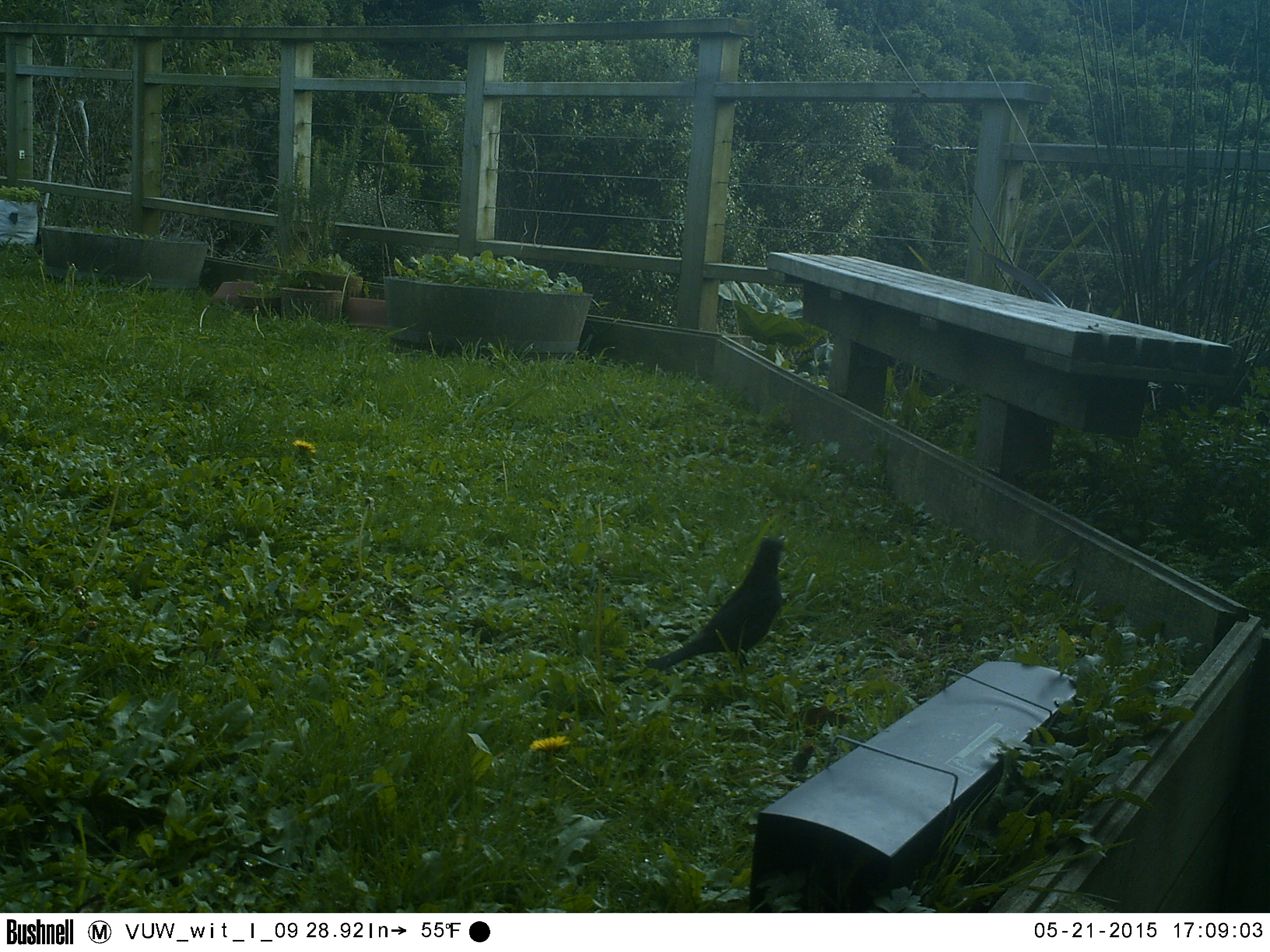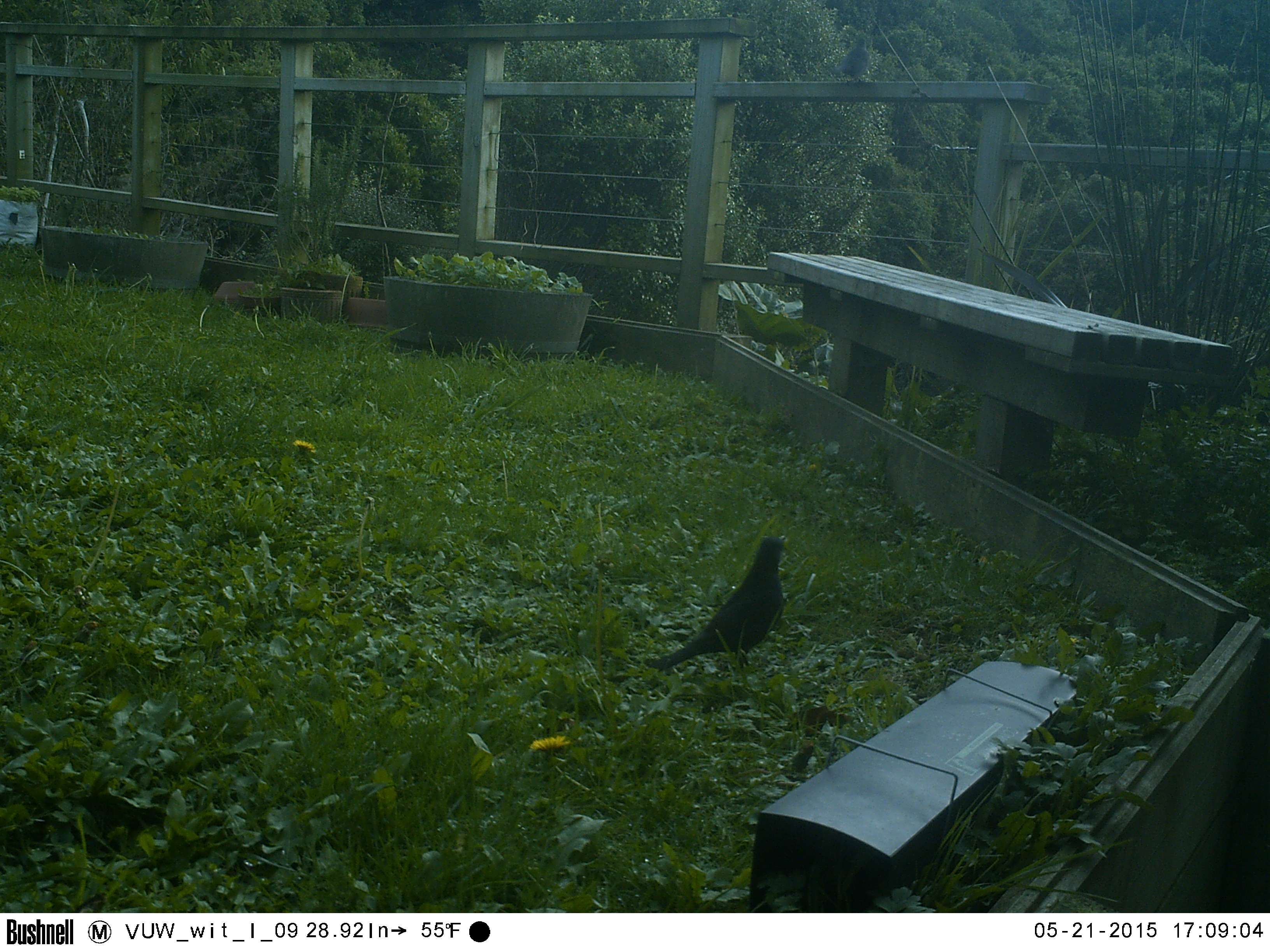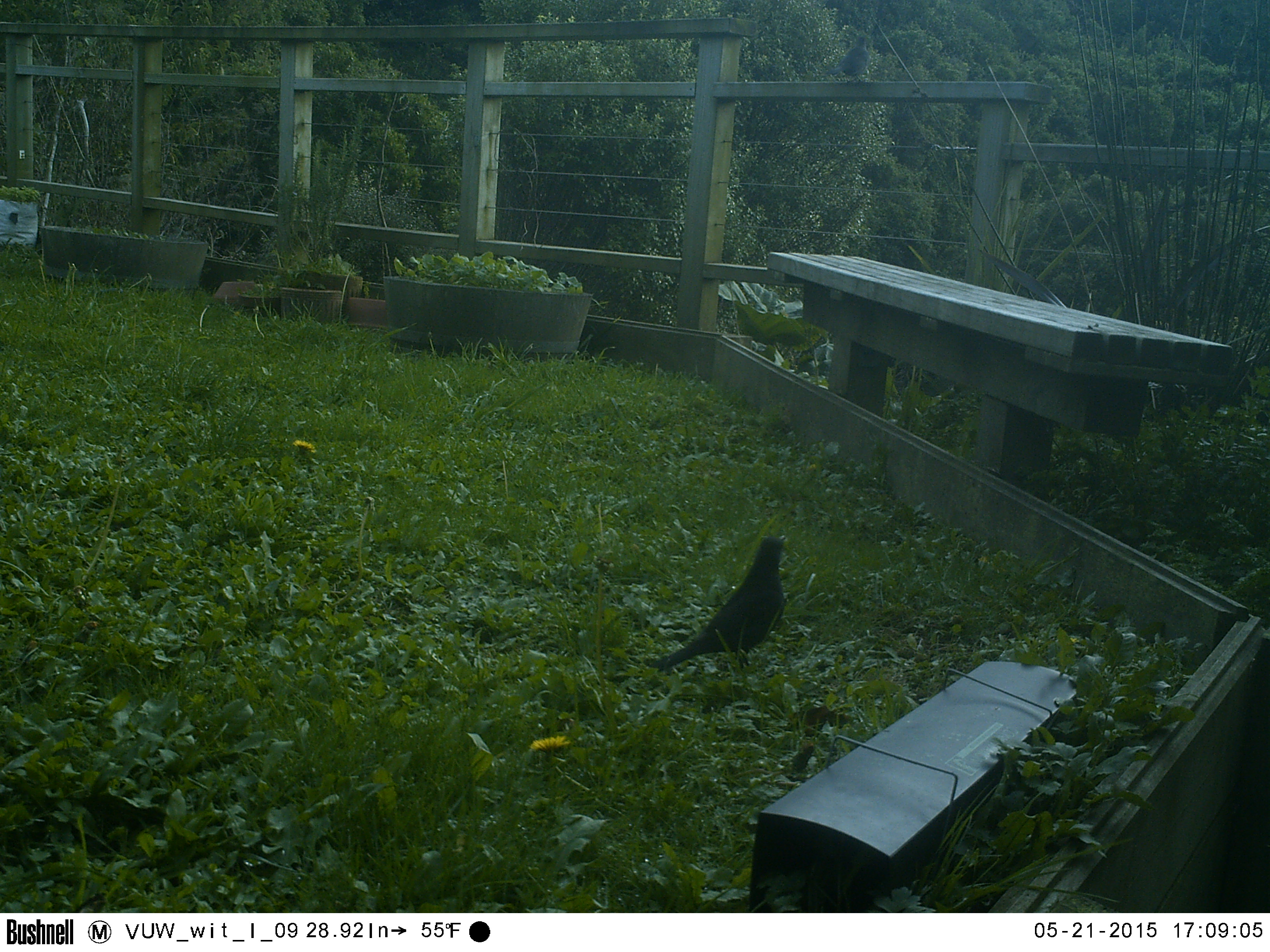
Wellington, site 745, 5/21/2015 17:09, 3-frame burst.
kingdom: Animalia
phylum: Chordata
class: Aves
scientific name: Aves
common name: bird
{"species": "bird (Aves)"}